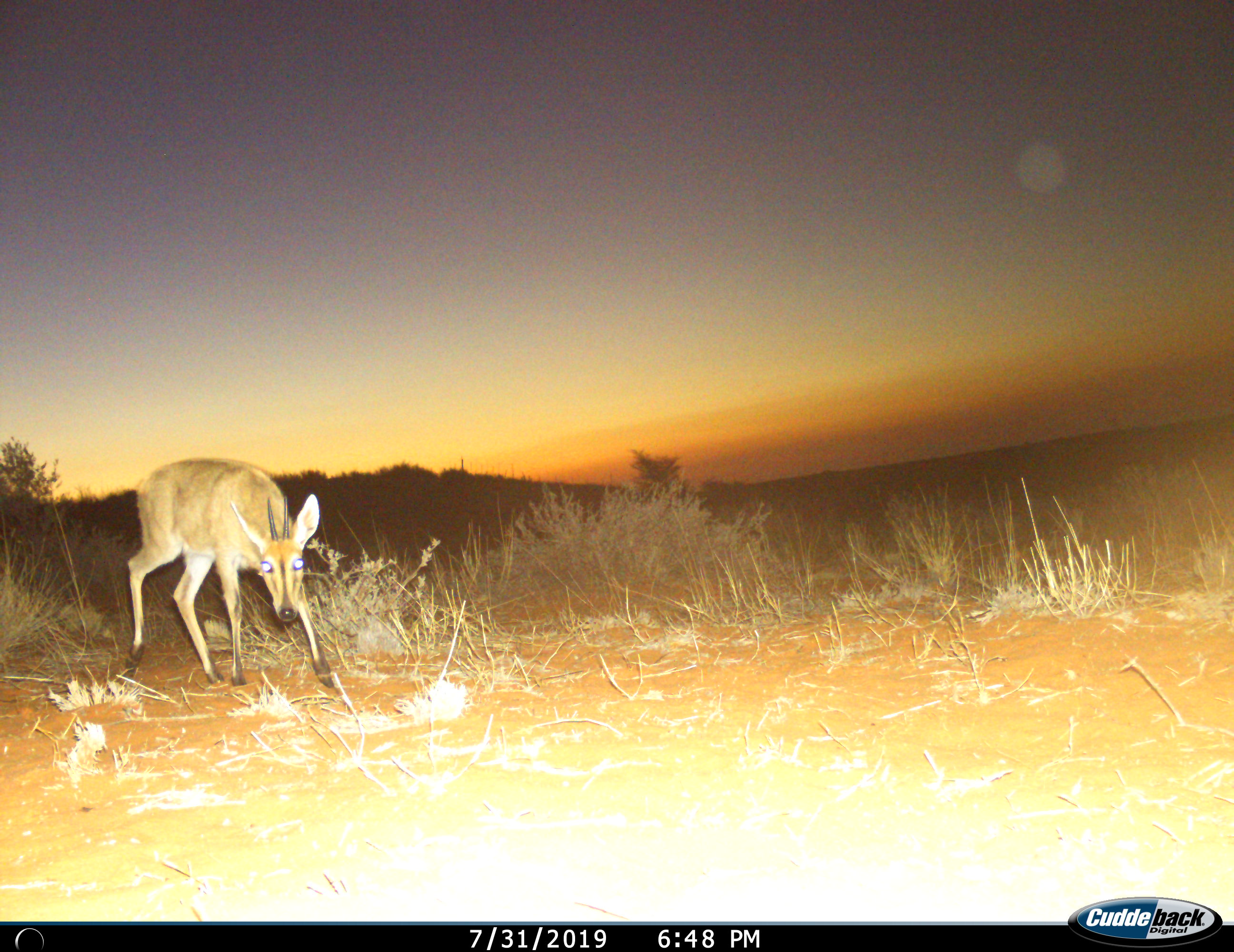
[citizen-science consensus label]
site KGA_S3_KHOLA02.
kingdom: Animalia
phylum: Chordata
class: Mammalia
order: Artiodactyla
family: Bovidae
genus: Sylvicapra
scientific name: Sylvicapra grimmia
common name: common duiker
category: duikercommongrey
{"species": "duikercommongrey (common duiker) (Sylvicapra grimmia)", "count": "1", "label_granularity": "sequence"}